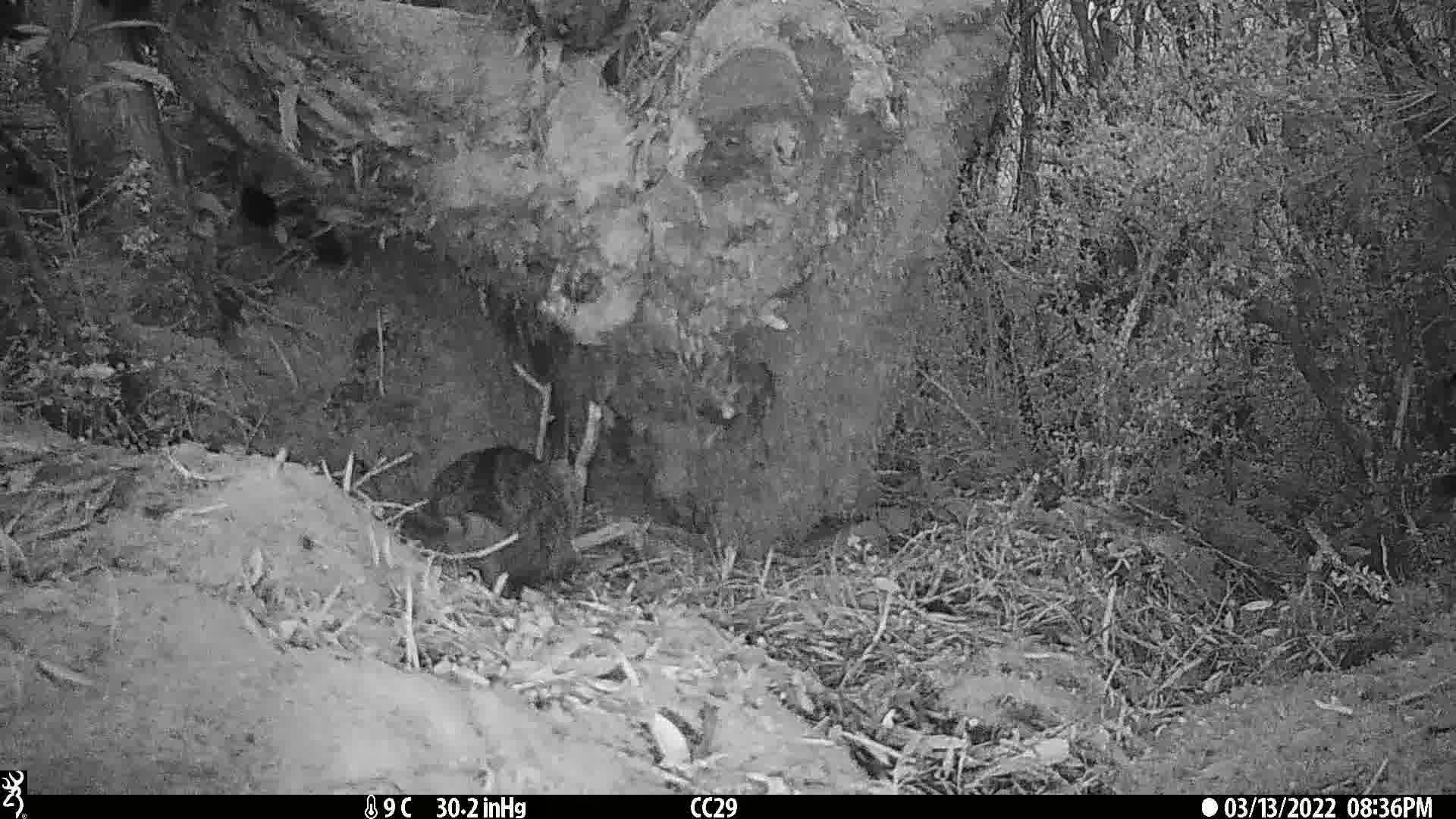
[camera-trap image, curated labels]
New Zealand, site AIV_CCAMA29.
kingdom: Animalia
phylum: Chordata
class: Mammalia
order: Carnivora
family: Felidae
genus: Felis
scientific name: Felis catus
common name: domestic cat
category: cat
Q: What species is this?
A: Cat (domestic cat) (Felis catus).